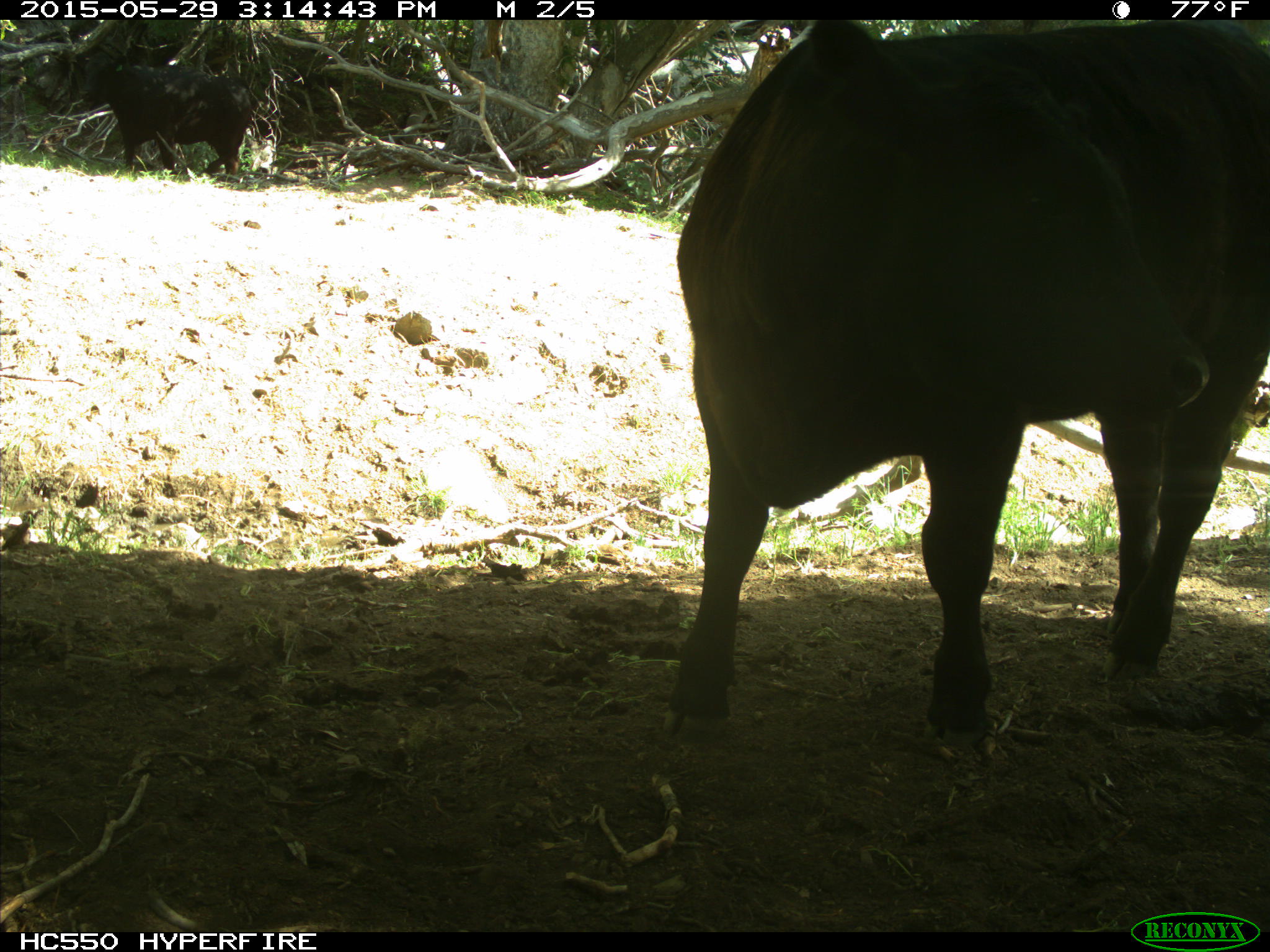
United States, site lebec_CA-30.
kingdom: Animalia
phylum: Chordata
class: Mammalia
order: Artiodactyla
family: Bovidae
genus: Bos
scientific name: Bos taurus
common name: domestic cow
Bos taurus (domestic cow).